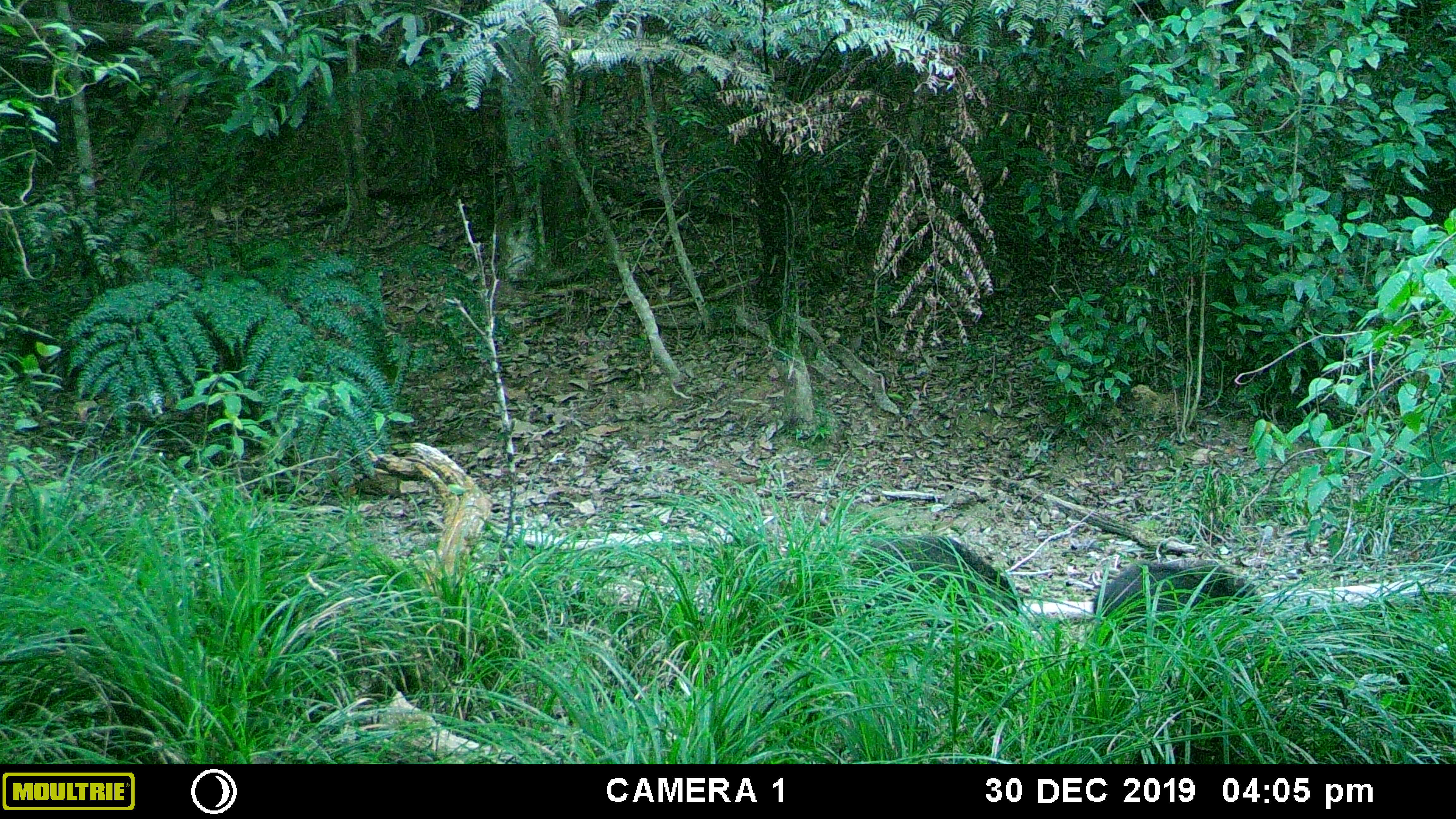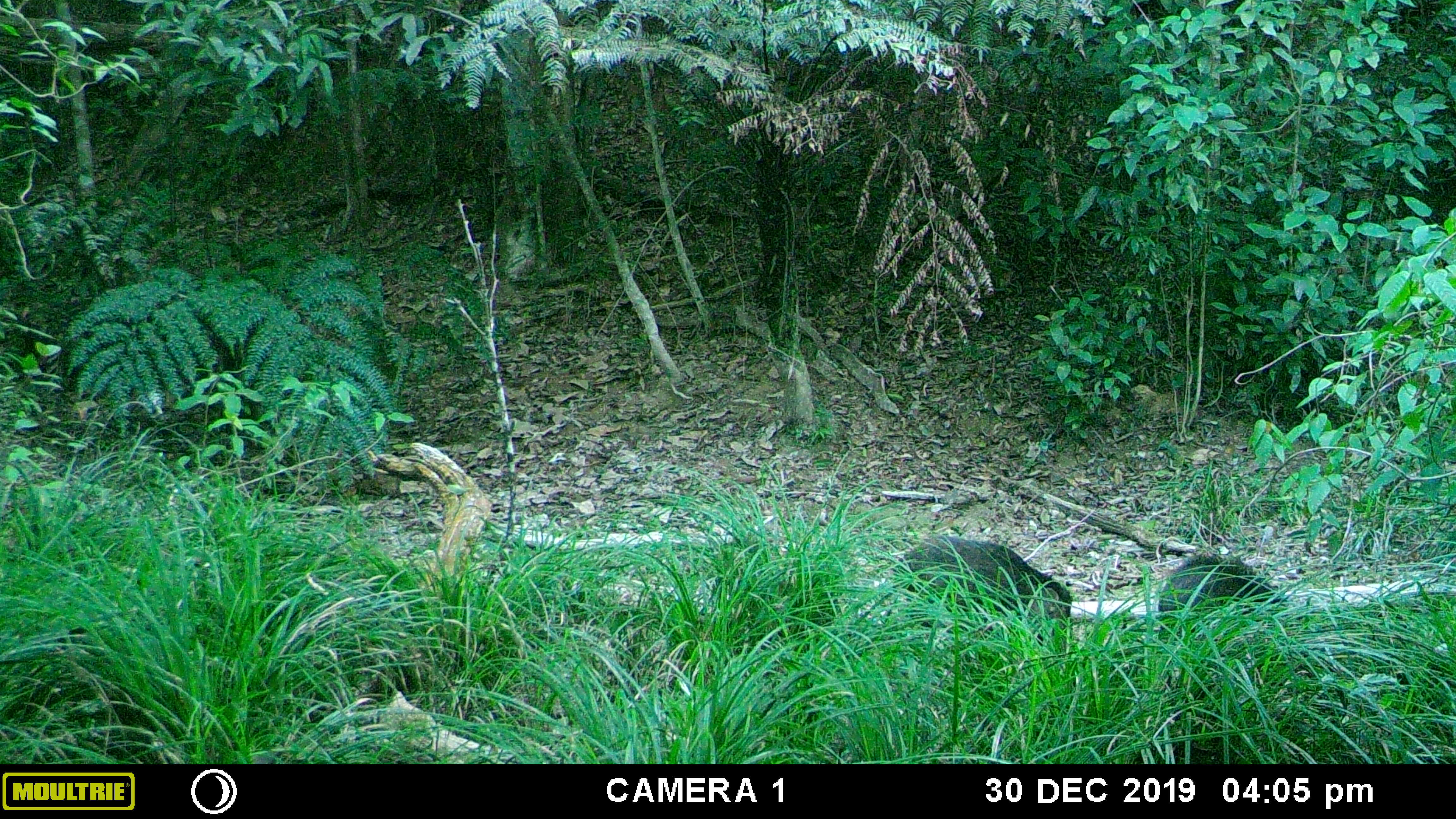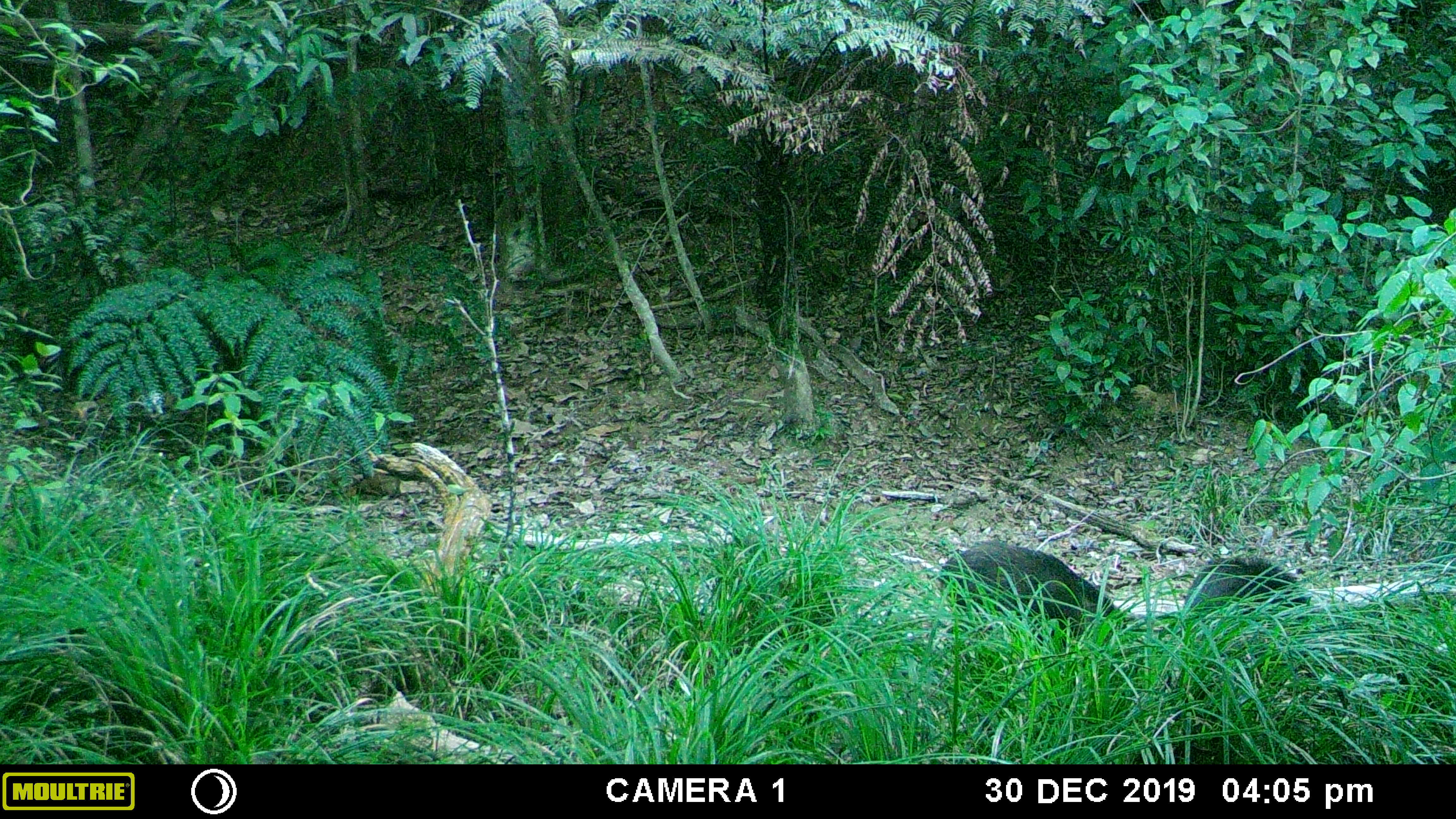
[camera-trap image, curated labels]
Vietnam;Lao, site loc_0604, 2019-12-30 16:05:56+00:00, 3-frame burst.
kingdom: Animalia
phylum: Chordata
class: Mammalia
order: Artiodactyla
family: Suidae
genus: Sus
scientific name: Sus scrofa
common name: eurasian wild pig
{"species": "eurasian wild pig (Sus scrofa)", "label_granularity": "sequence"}